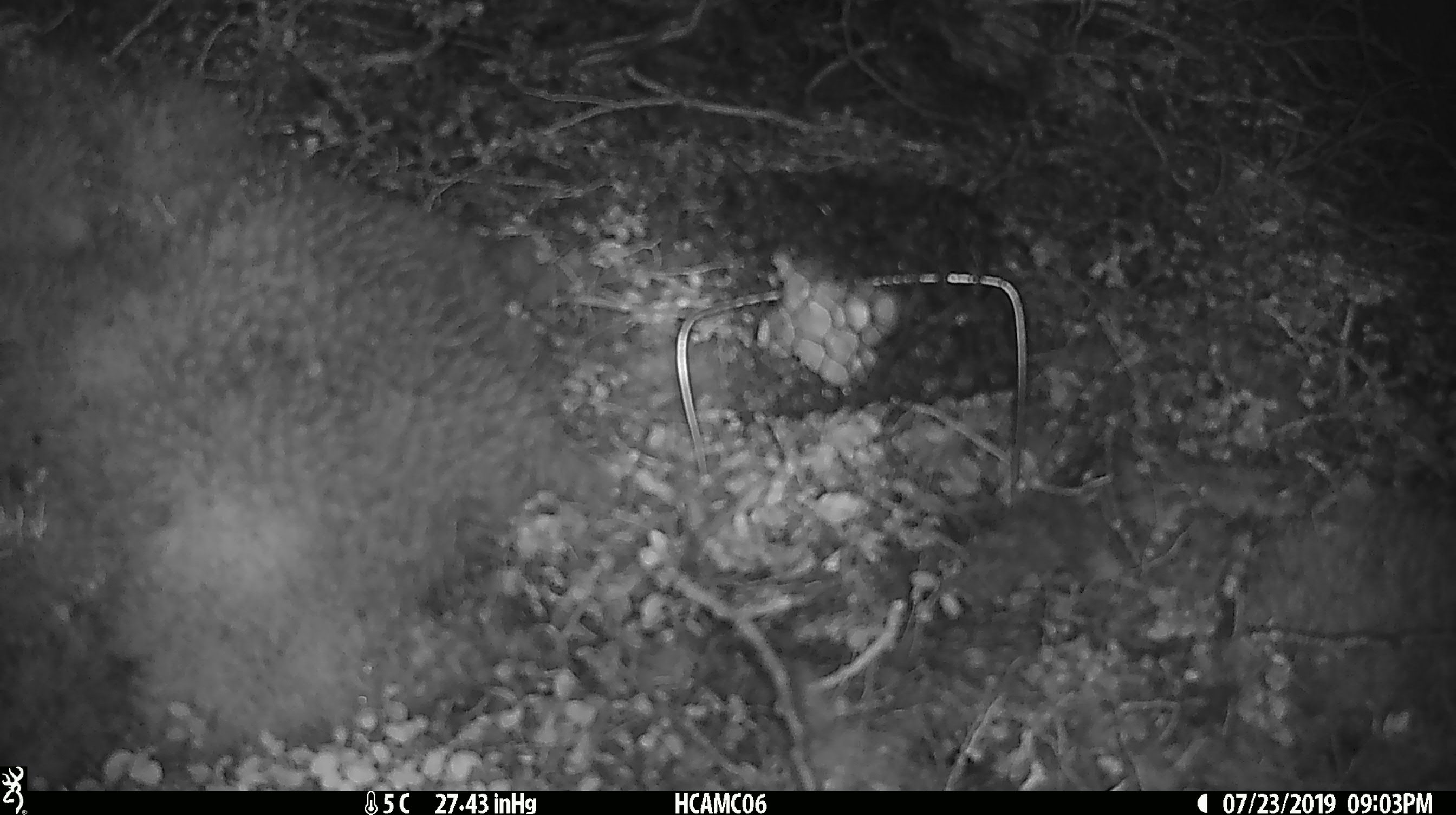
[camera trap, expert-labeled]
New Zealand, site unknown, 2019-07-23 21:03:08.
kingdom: Animalia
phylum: Chordata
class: Mammalia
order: Rodentia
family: Muridae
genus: Mus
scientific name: Mus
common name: mouse